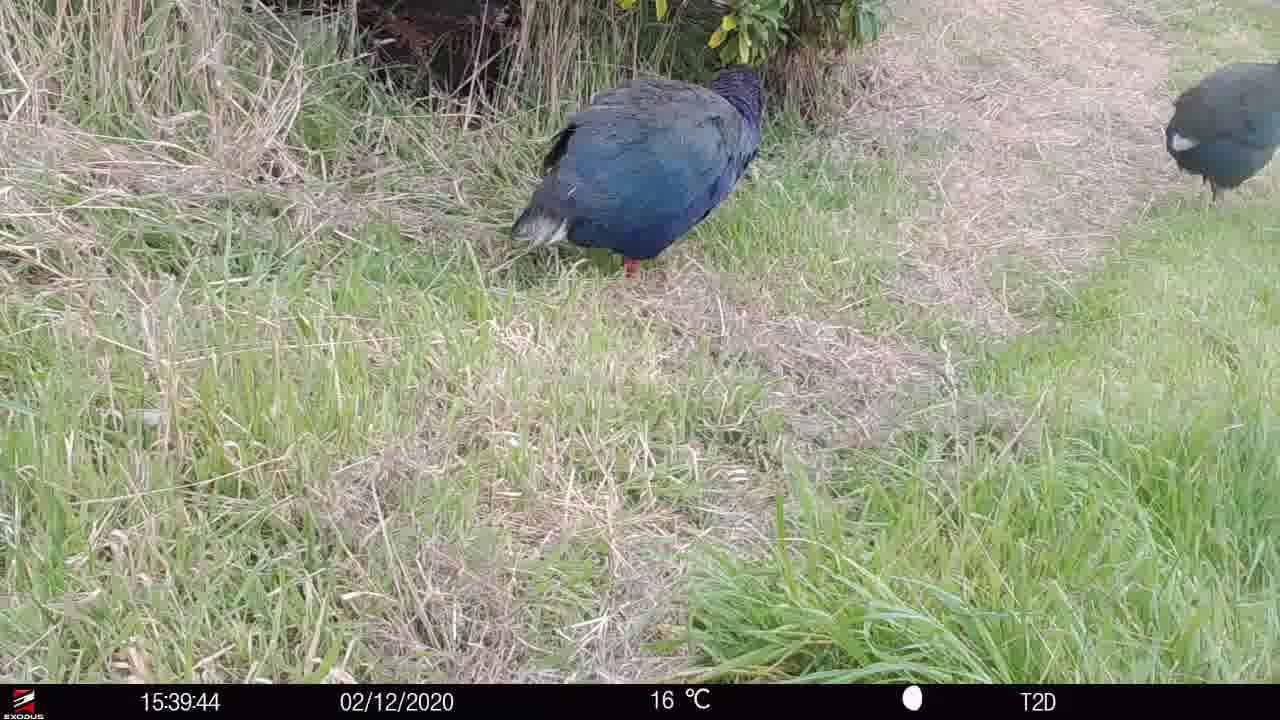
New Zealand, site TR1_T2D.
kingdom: Animalia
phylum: Chordata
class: Aves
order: Gruiformes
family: Rallidae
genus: Porphyrio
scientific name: Porphyrio mantelli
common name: takahe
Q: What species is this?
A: Takahe (Porphyrio mantelli).